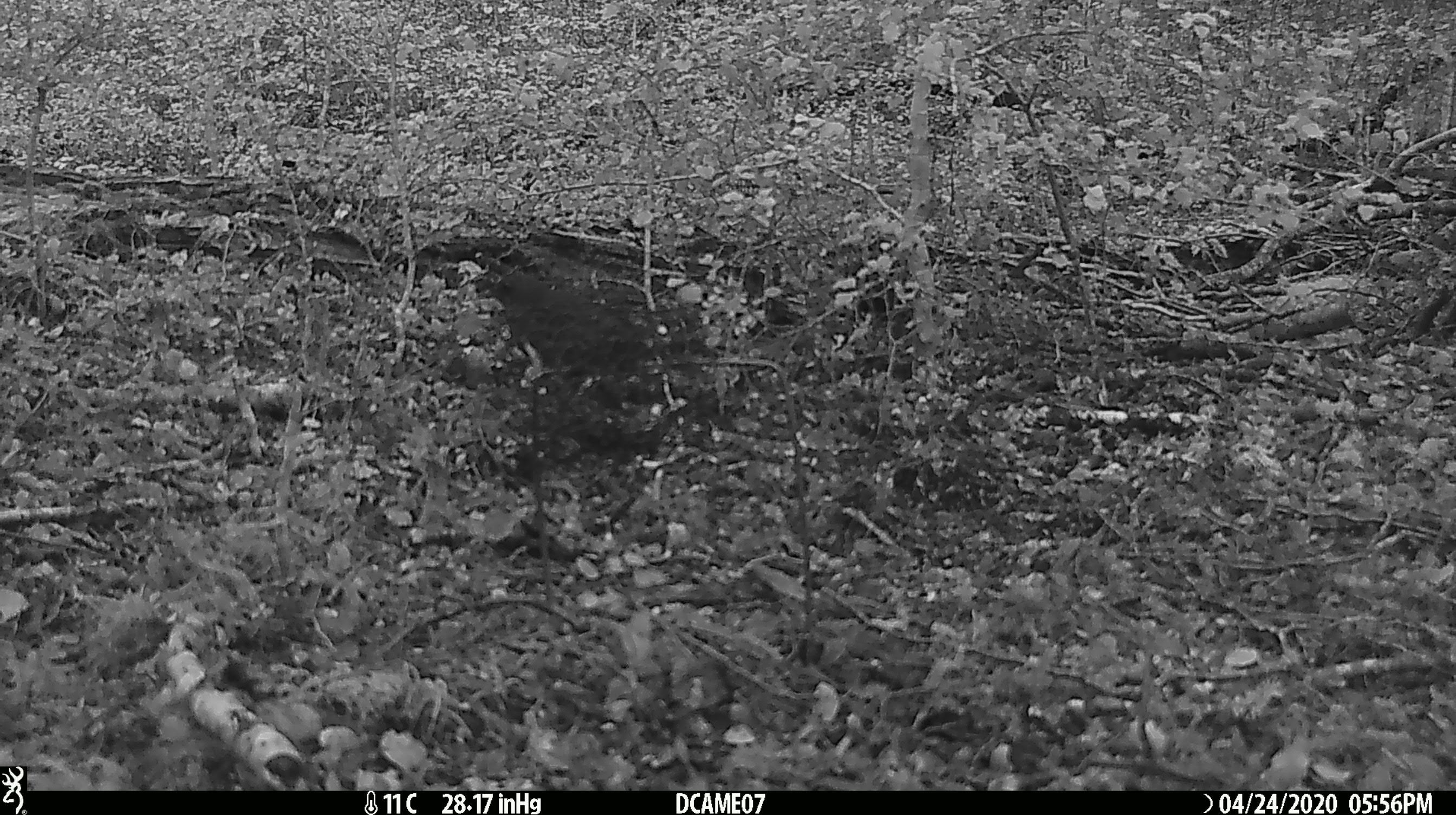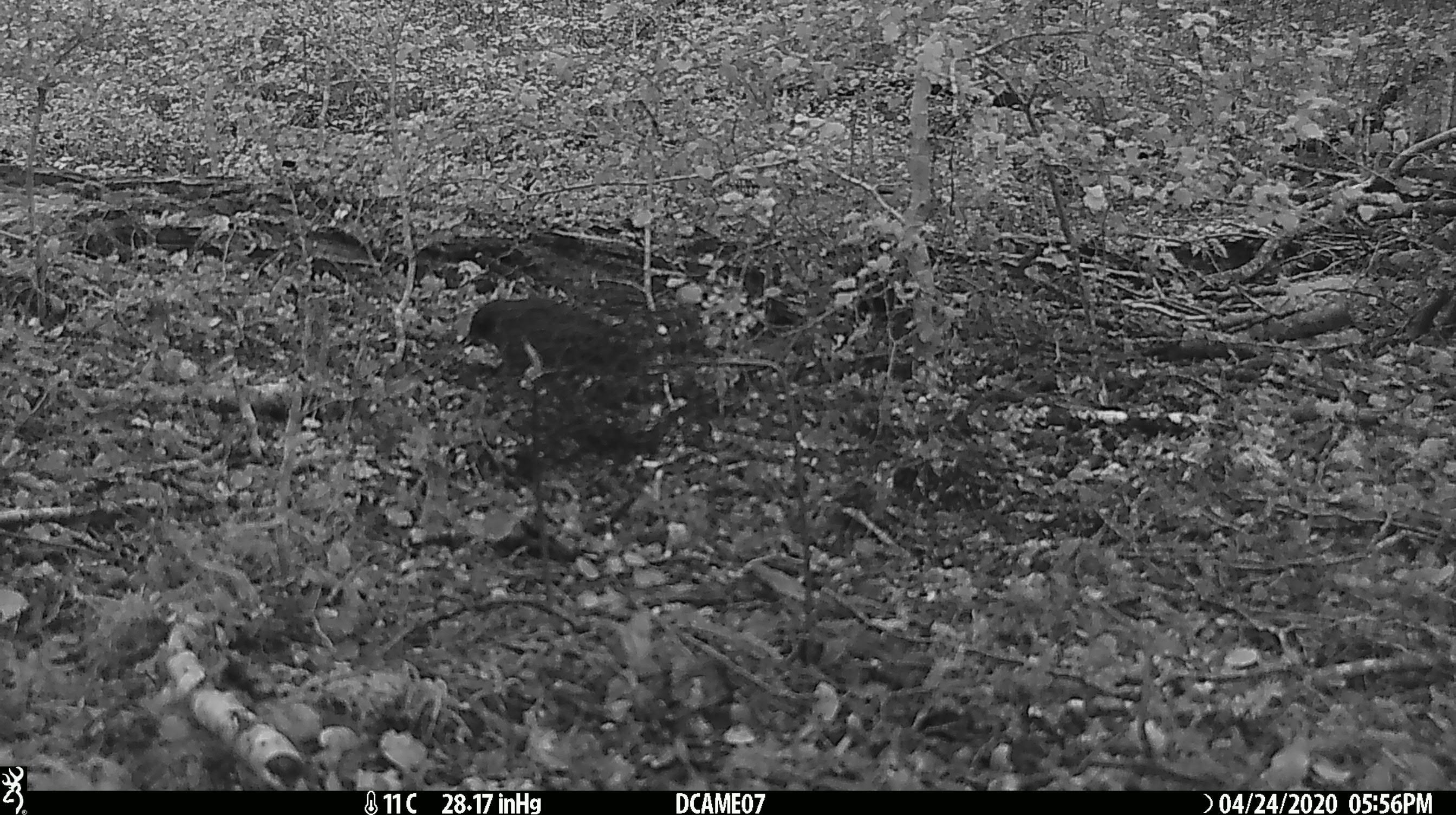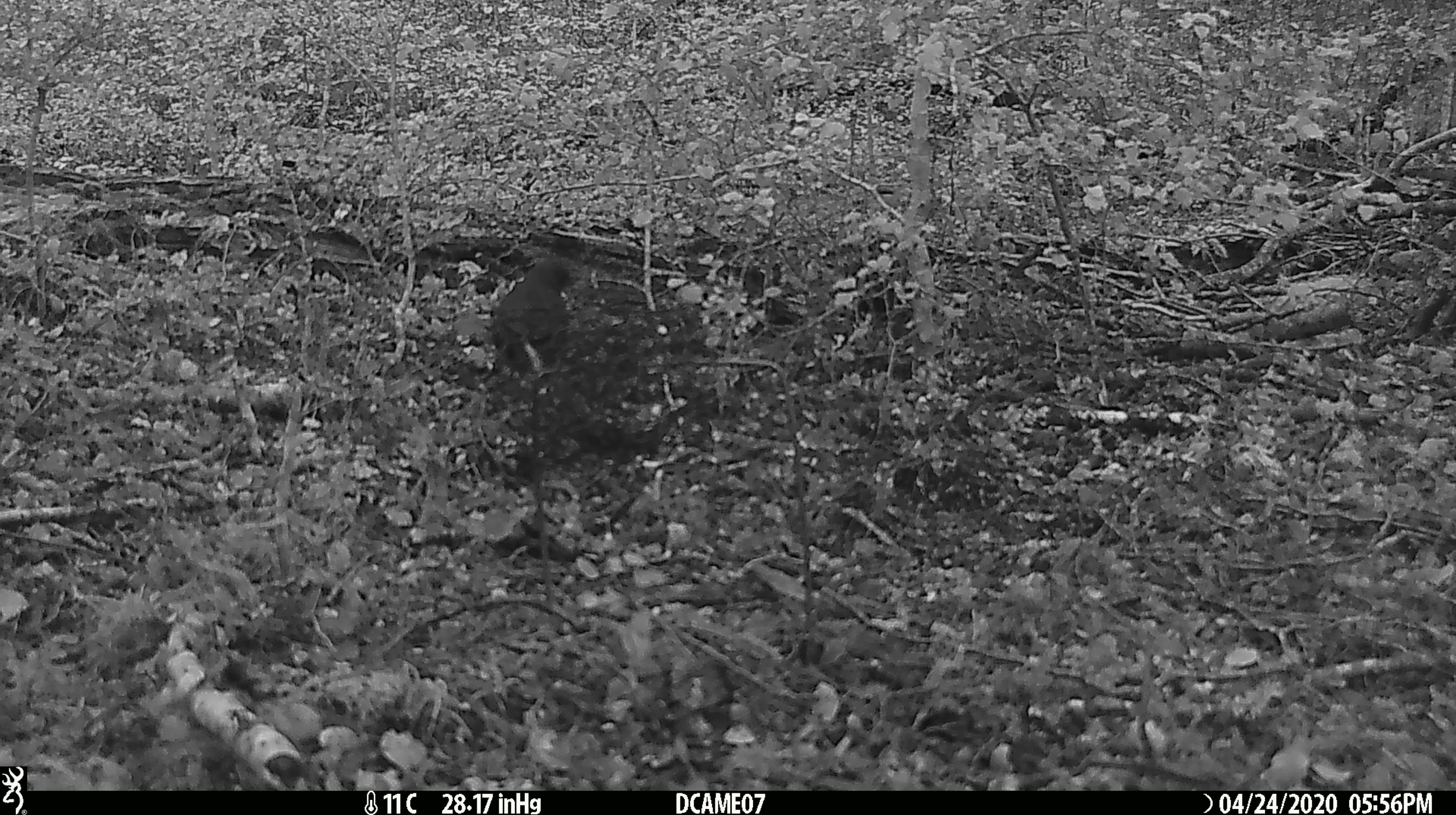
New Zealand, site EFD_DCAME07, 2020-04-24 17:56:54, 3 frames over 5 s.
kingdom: Animalia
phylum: Chordata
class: Aves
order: Passeriformes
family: Turdidae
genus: Turdus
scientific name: Turdus merula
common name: eurasian blackbird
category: blackbird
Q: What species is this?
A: Blackbird (eurasian blackbird) (Turdus merula).